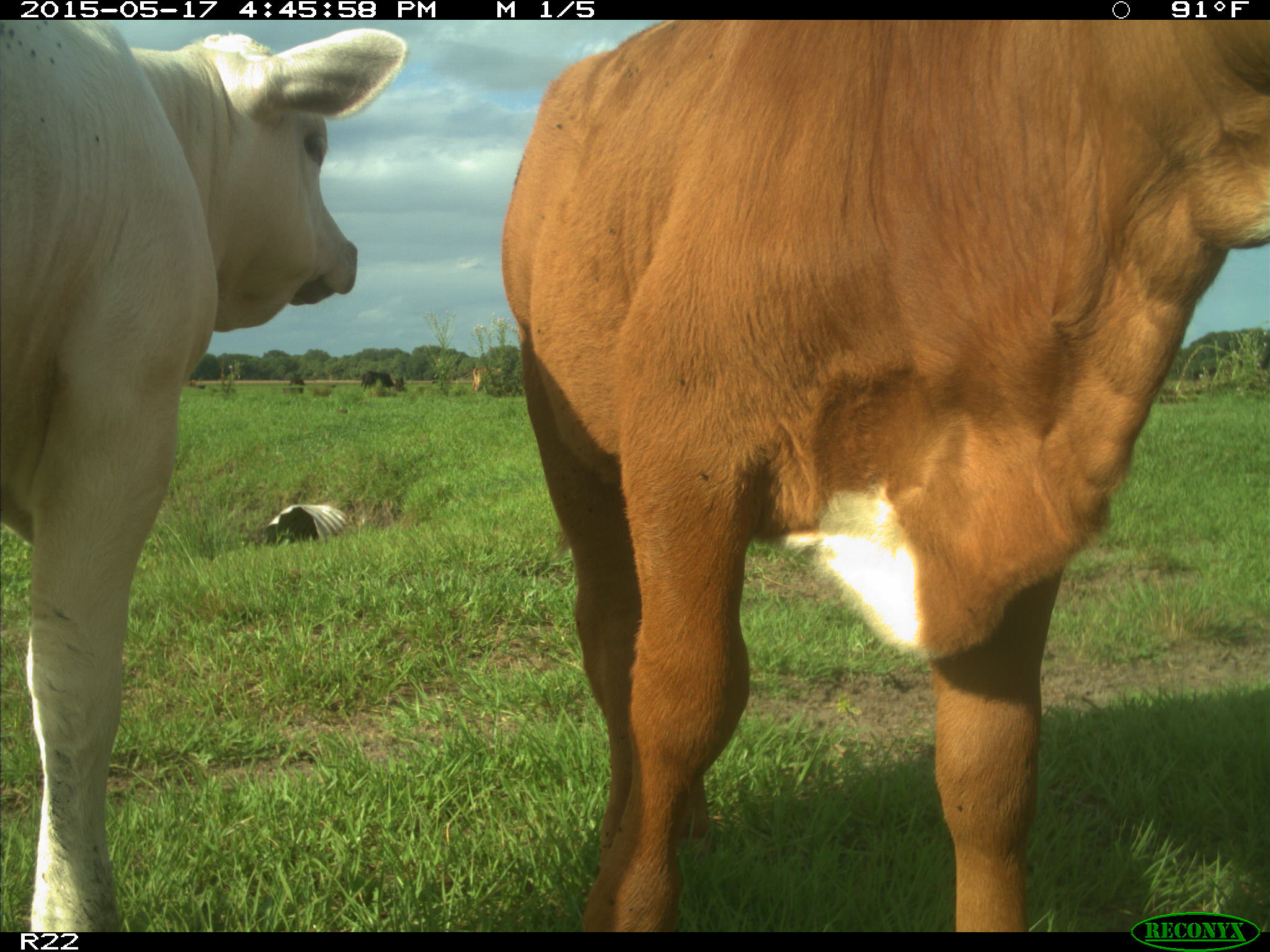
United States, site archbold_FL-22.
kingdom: Animalia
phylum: Chordata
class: Mammalia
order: Artiodactyla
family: Bovidae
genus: Bos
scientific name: Bos taurus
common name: domestic cow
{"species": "Bos taurus (domestic cow)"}